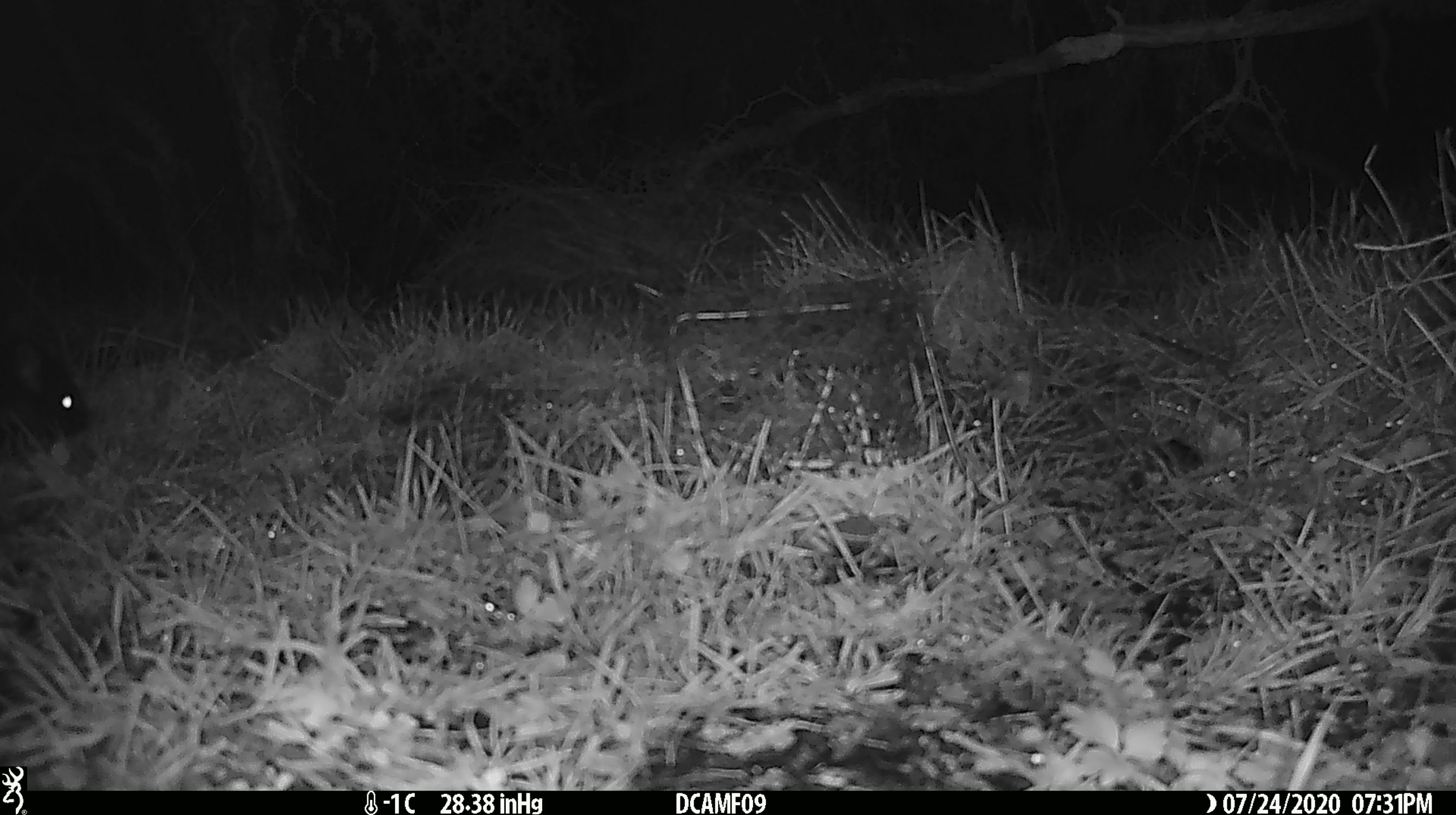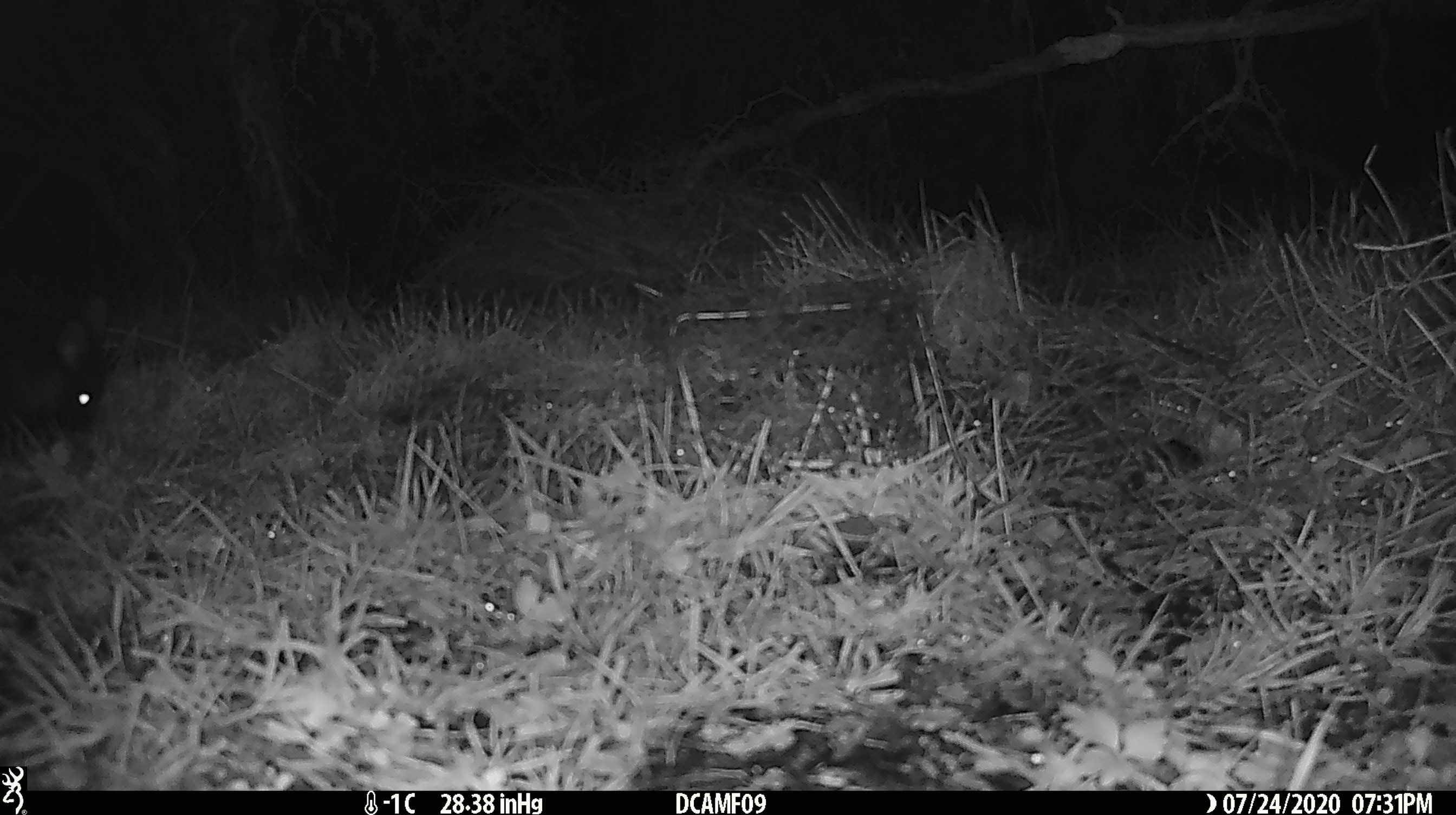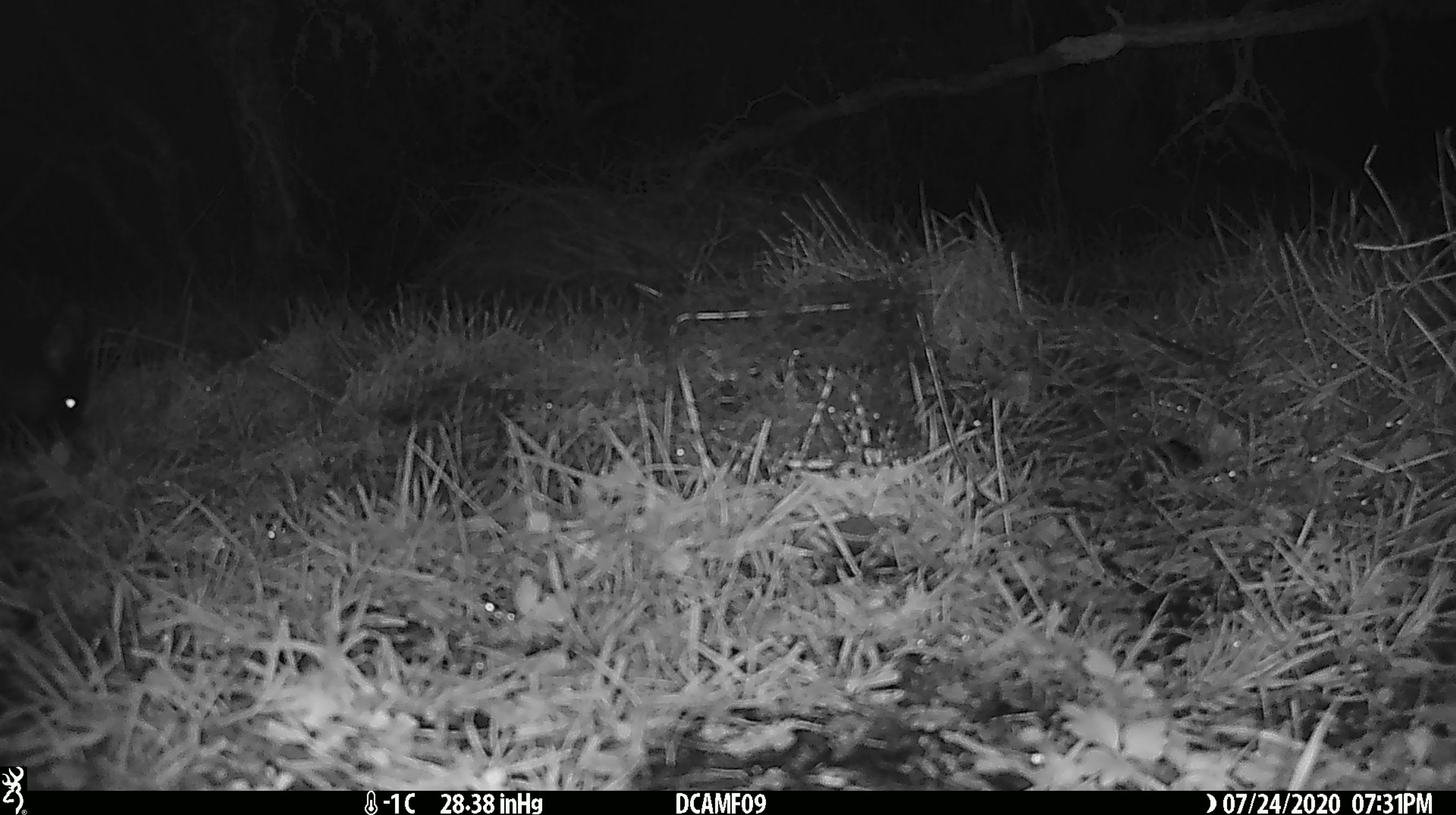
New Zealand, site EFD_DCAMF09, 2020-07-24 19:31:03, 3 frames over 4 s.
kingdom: Animalia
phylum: Chordata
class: Mammalia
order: Diprotodontia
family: Phalangeridae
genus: Trichosurus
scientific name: Trichosurus vulpecula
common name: common brushtail possum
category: possum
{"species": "possum (common brushtail possum) (Trichosurus vulpecula)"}